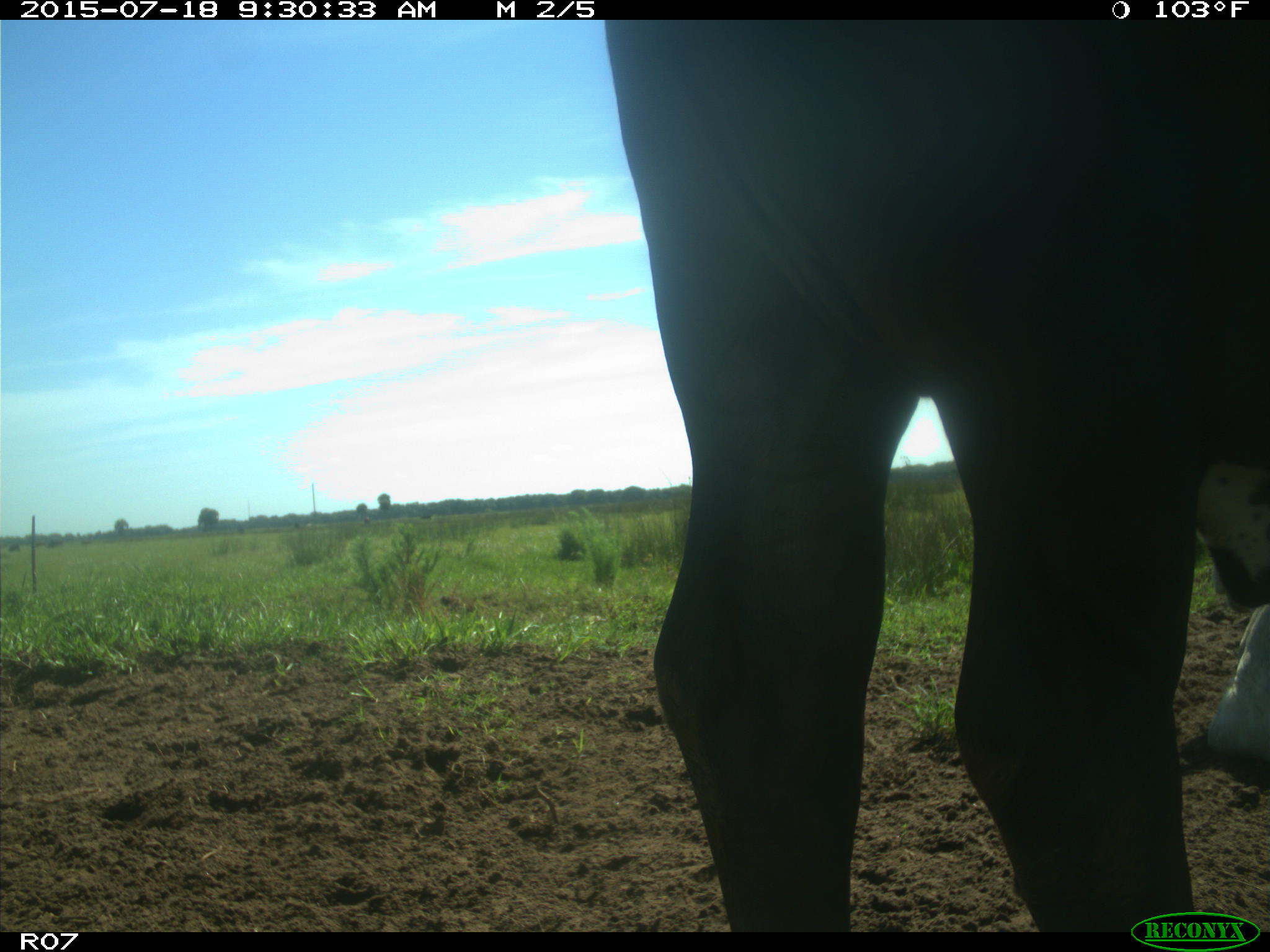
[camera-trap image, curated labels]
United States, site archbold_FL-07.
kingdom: Animalia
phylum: Chordata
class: Mammalia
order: Artiodactyla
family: Bovidae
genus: Bos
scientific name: Bos taurus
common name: domestic cow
Bos taurus (domestic cow).